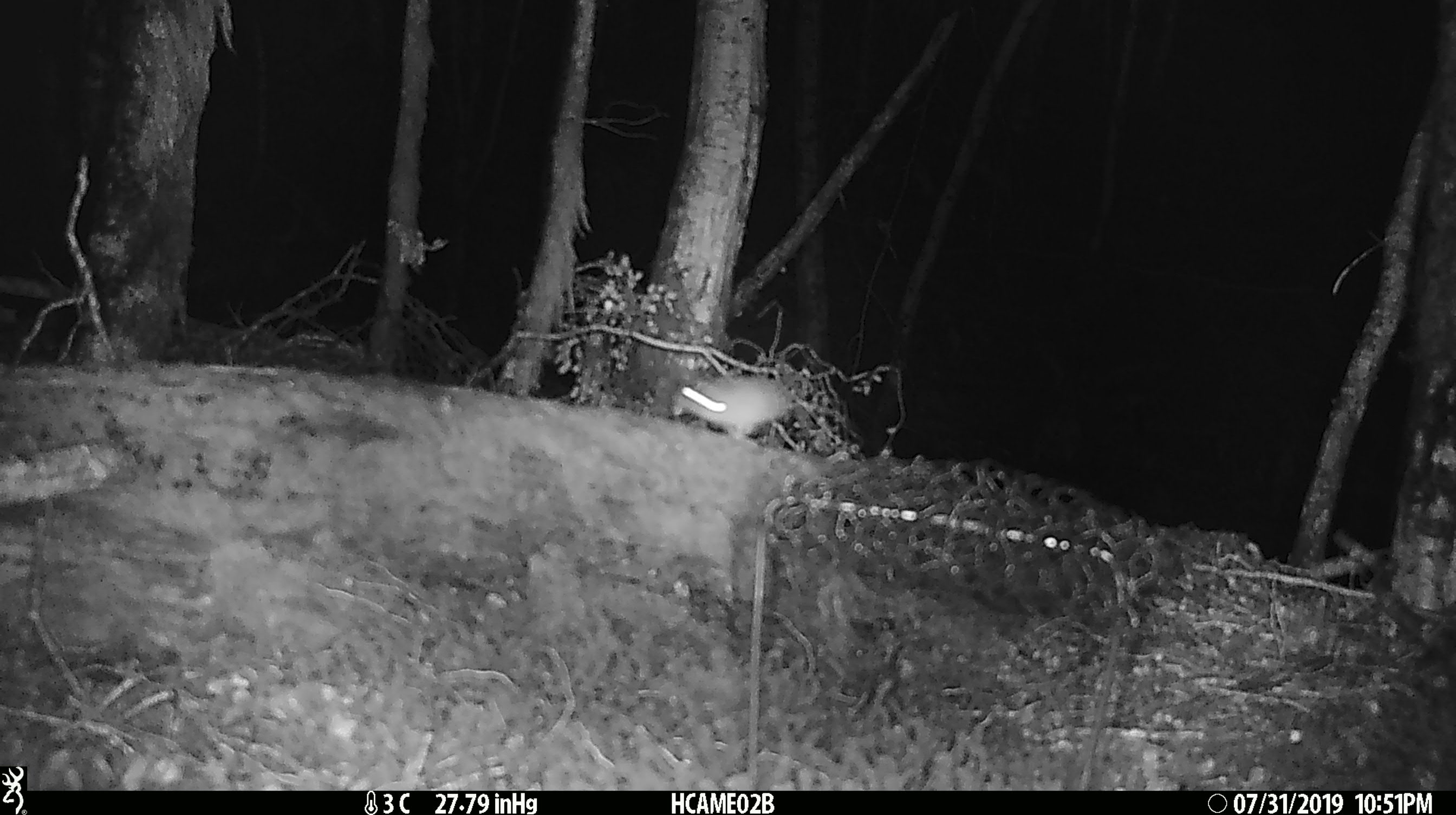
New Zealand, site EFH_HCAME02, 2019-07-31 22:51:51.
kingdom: Animalia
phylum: Chordata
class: Mammalia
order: Rodentia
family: Muridae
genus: Mus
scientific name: Mus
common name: mouse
Mouse (Mus).